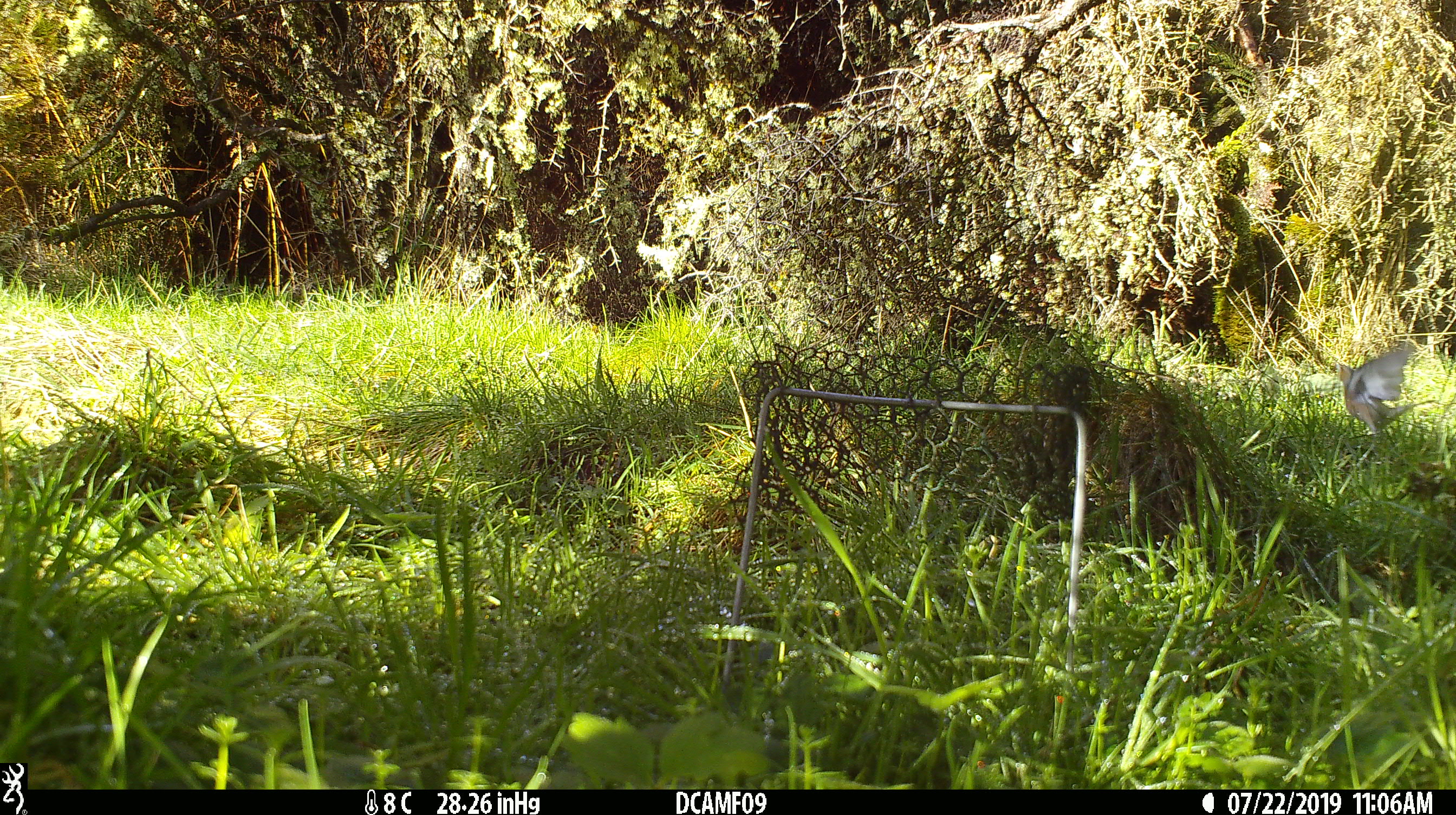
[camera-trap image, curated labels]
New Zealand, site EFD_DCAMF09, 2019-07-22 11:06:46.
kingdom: Animalia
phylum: Chordata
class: Aves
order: Passeriformes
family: Fringillidae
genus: Fringilla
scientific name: Fringilla coelebs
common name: common chaffinch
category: chaffinch